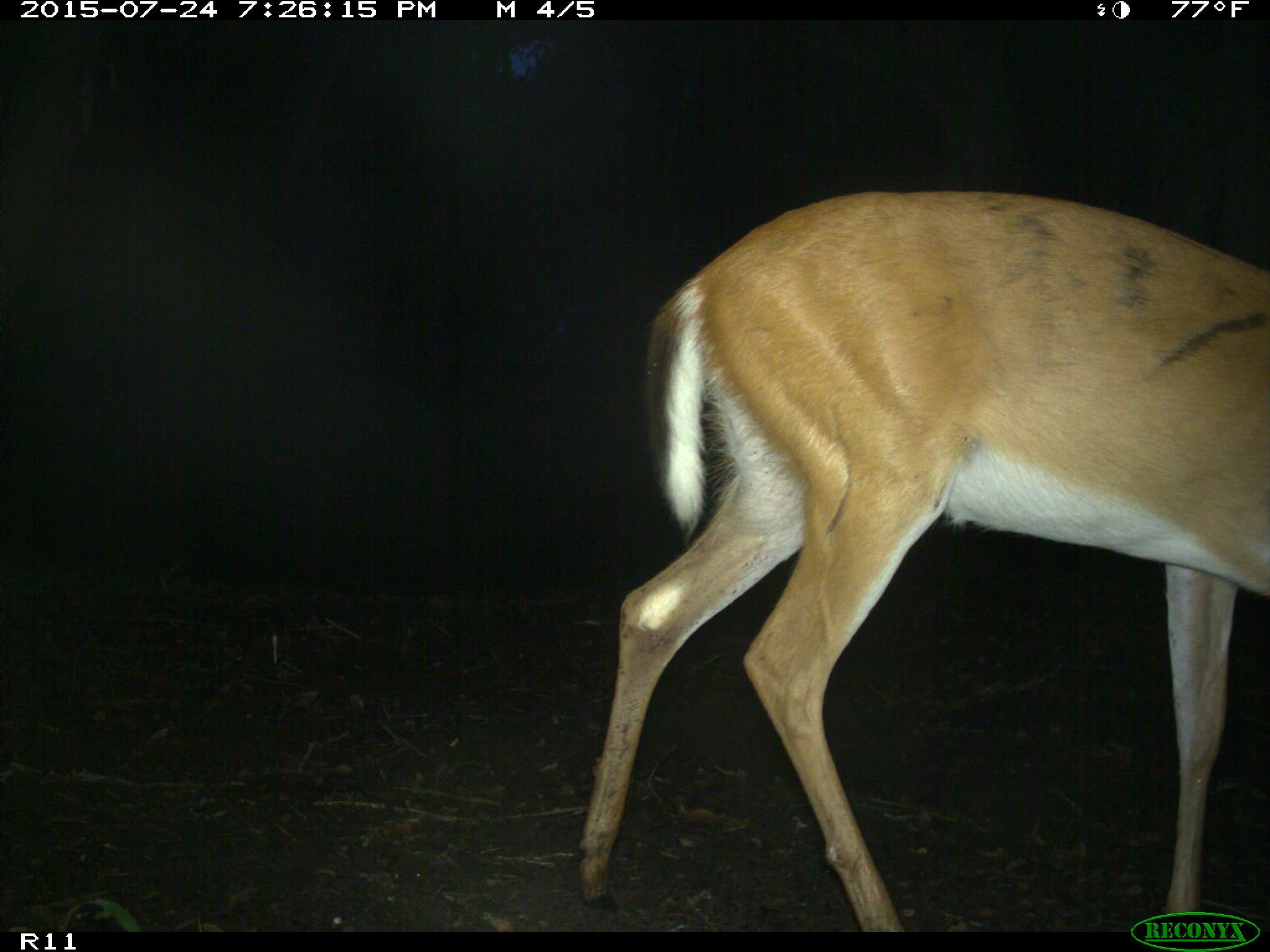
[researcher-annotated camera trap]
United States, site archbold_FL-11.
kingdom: Animalia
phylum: Chordata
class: Mammalia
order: Artiodactyla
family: Cervidae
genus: Odocoileus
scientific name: Odocoileus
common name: deer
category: unidentified deer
Unidentified deer (deer) (Odocoileus).